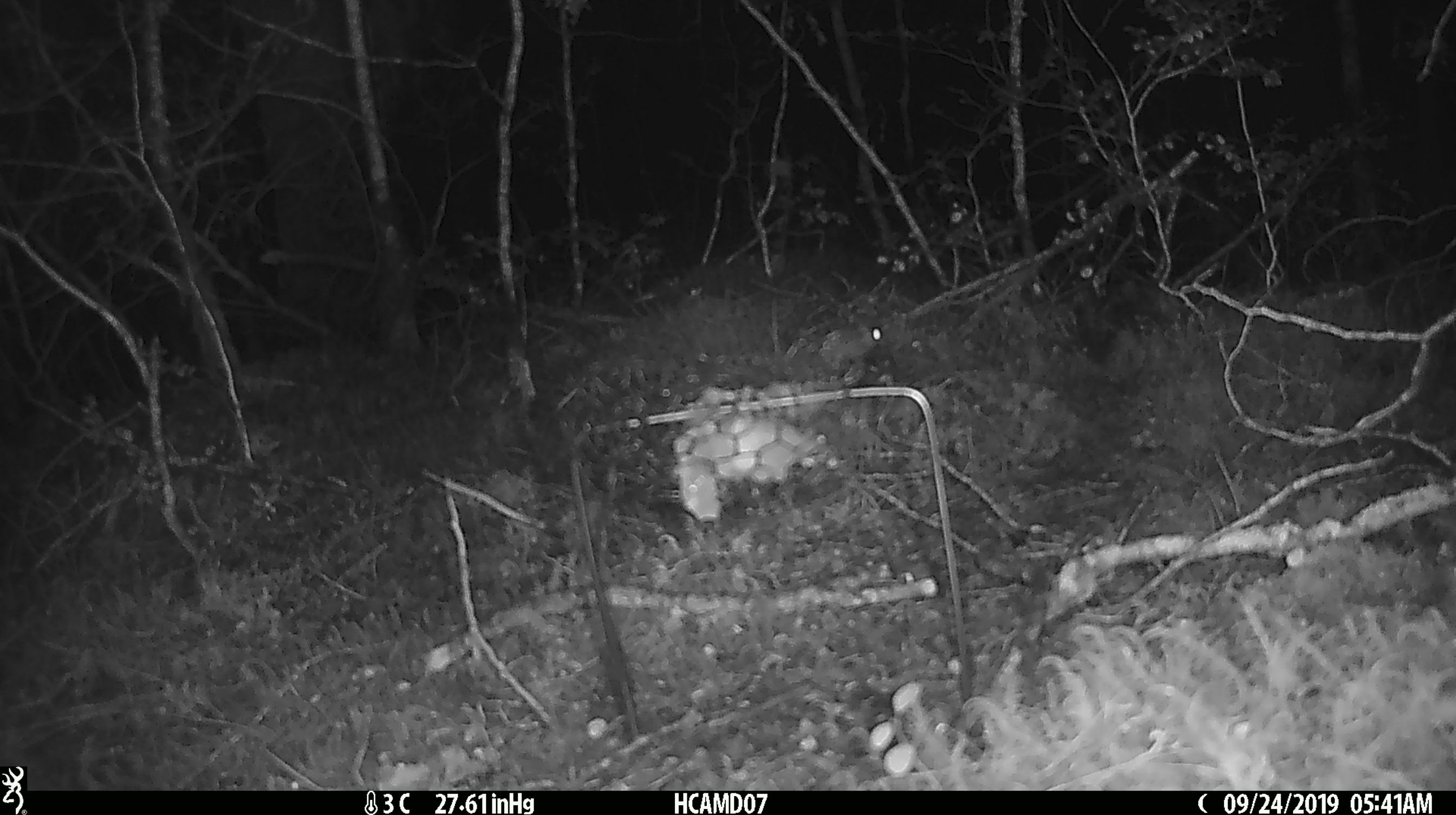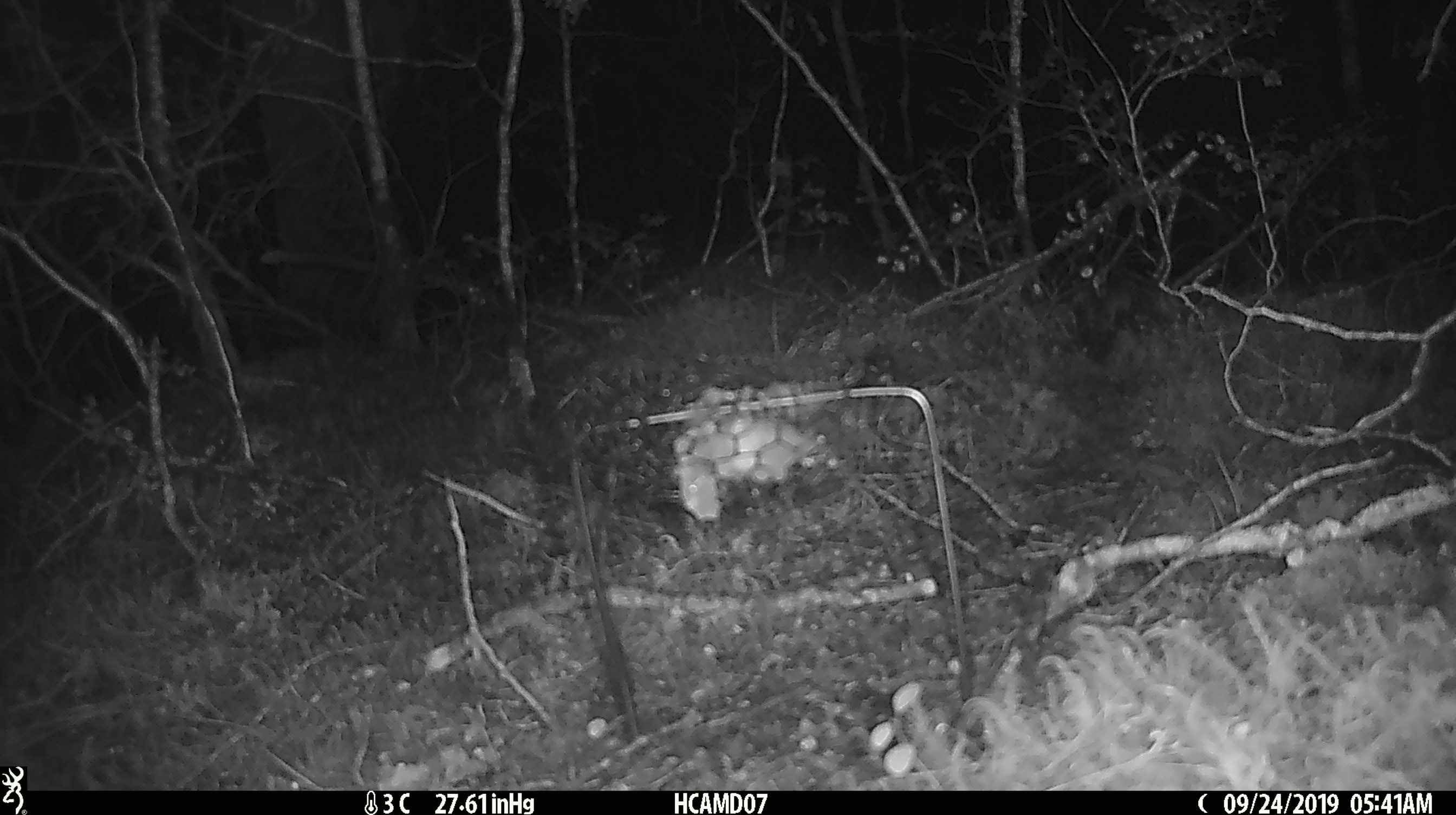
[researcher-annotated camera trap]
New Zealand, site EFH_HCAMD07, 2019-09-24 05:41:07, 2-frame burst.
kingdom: Animalia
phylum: Chordata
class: Mammalia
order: Rodentia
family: Muridae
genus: Mus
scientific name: Mus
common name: mouse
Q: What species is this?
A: Mouse (Mus).